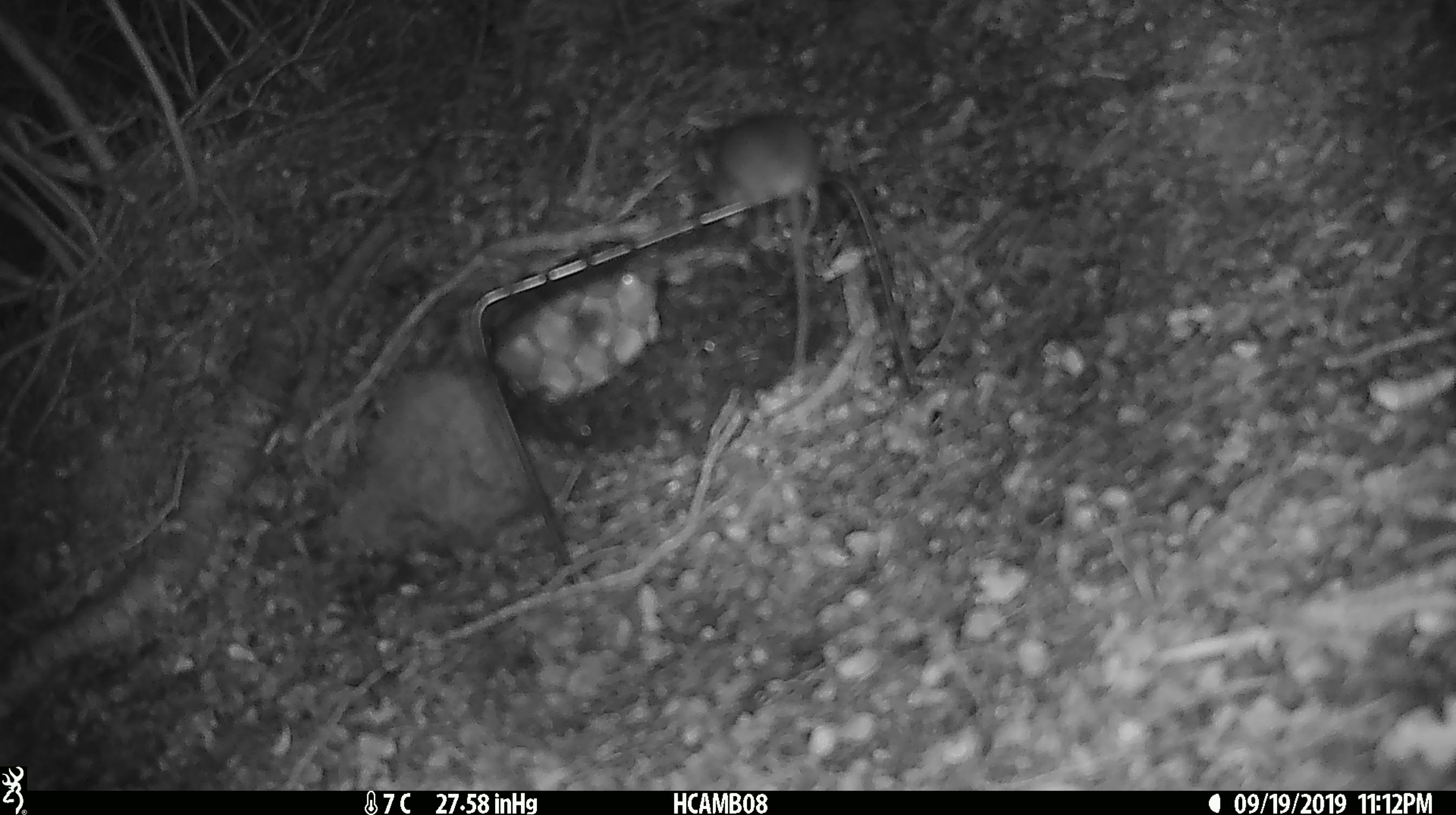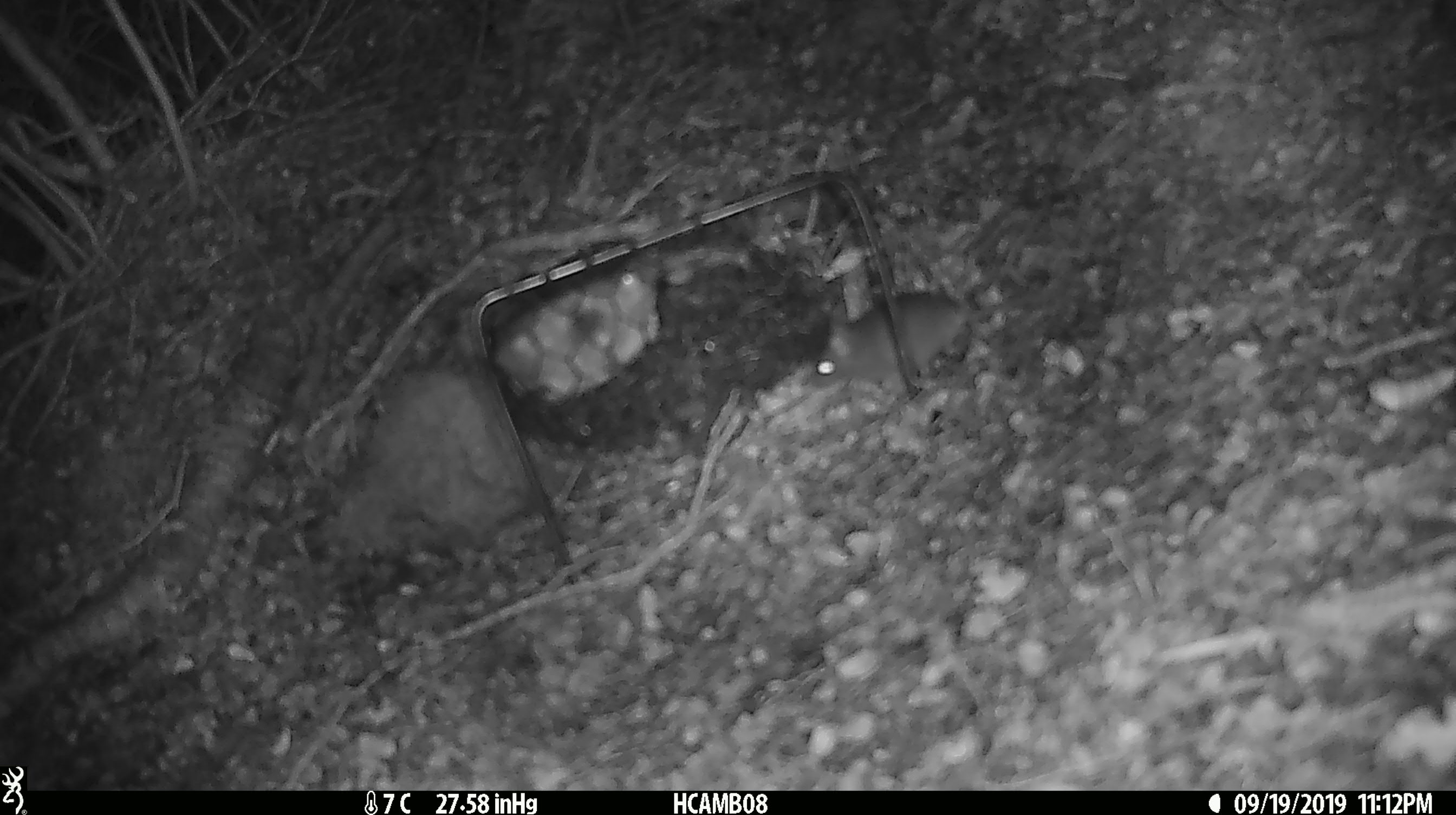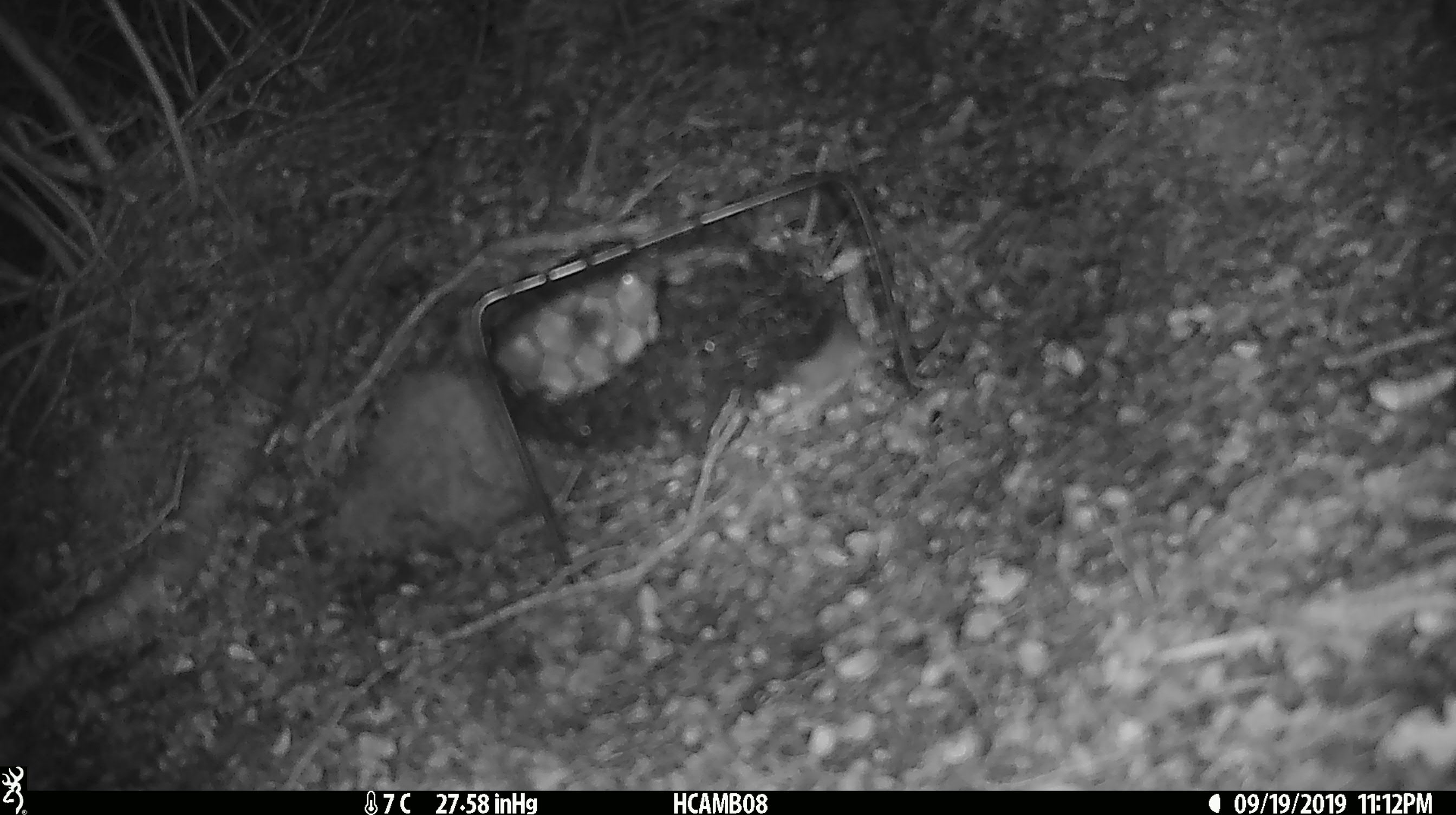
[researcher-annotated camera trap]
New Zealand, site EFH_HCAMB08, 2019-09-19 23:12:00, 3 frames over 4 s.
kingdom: Animalia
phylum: Chordata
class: Mammalia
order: Rodentia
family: Muridae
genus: Mus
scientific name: Mus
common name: mouse